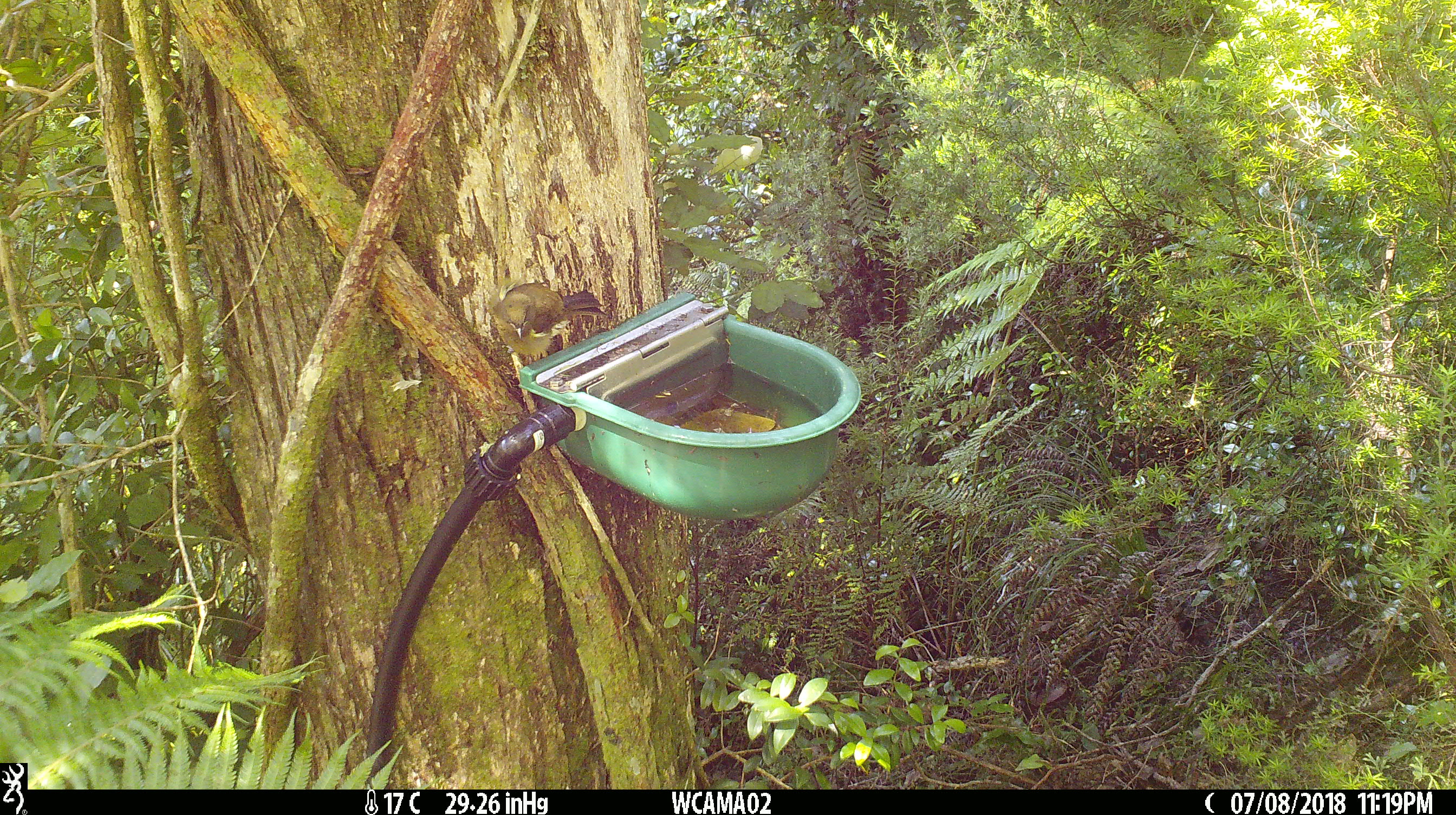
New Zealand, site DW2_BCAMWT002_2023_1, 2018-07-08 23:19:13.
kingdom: Animalia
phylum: Chordata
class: Aves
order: Passeriformes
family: Meliphagidae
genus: Anthornis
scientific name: Anthornis melanura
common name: new zealand bellbird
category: bellbird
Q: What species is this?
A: Bellbird (new zealand bellbird) (Anthornis melanura).